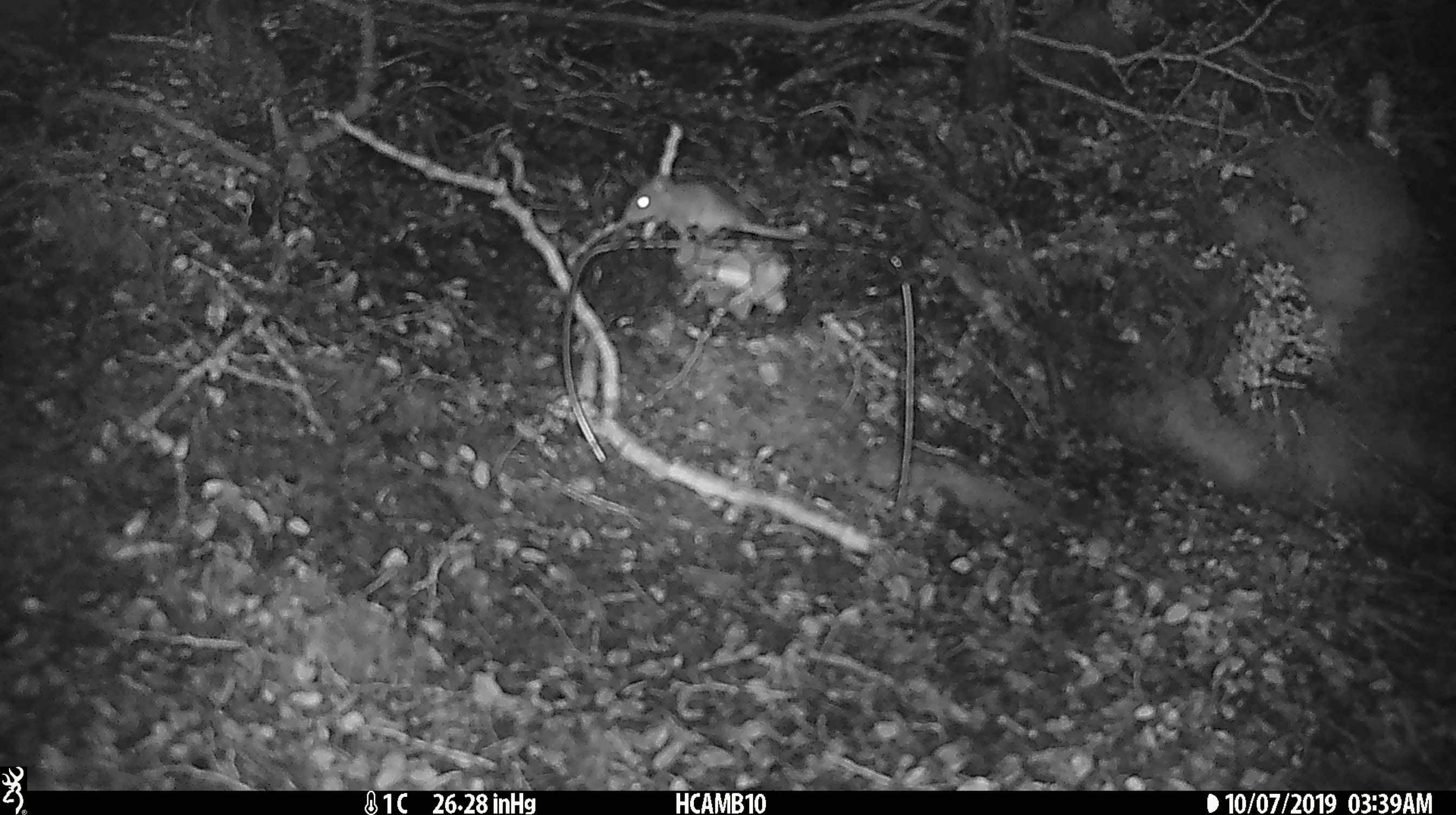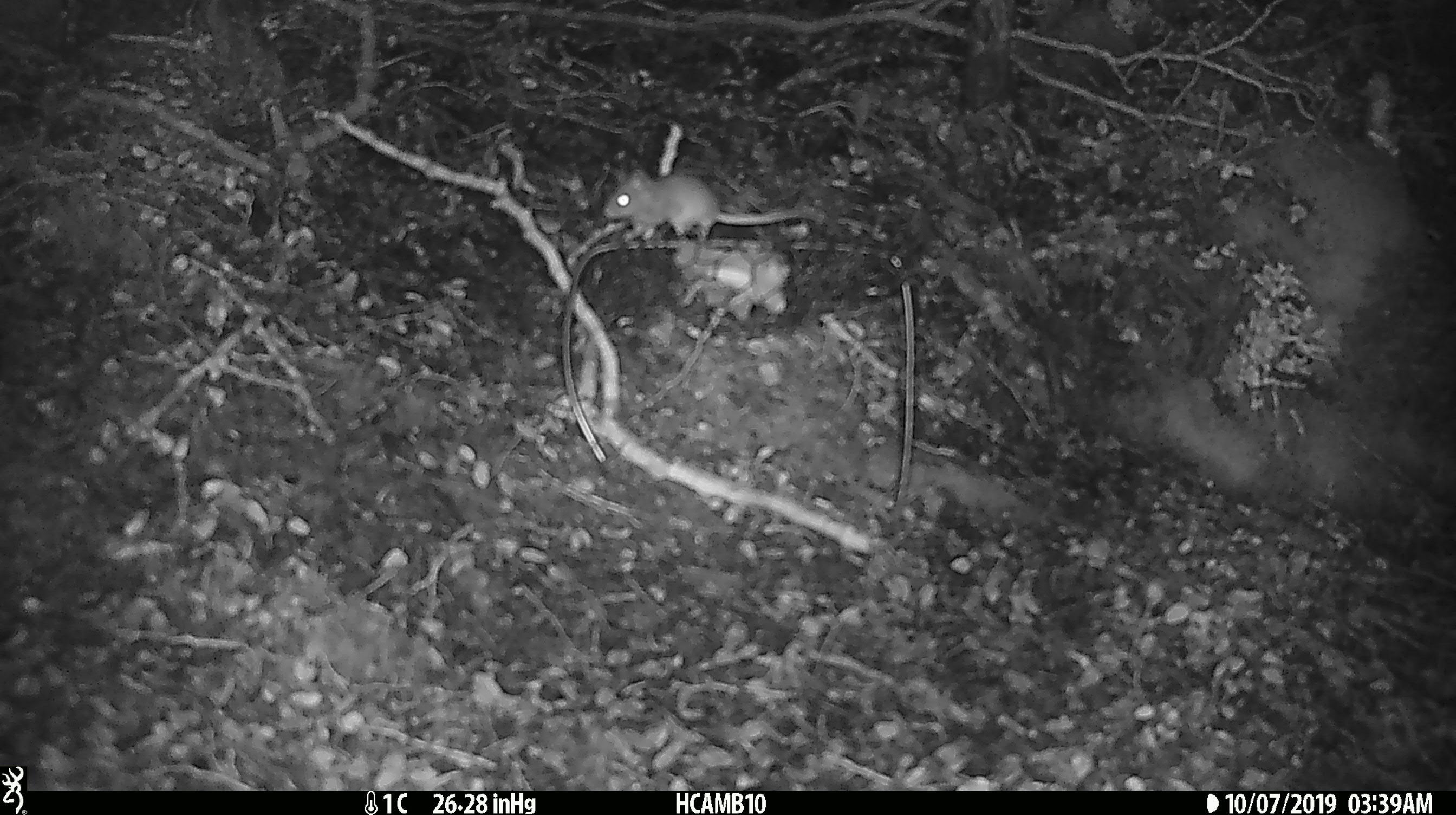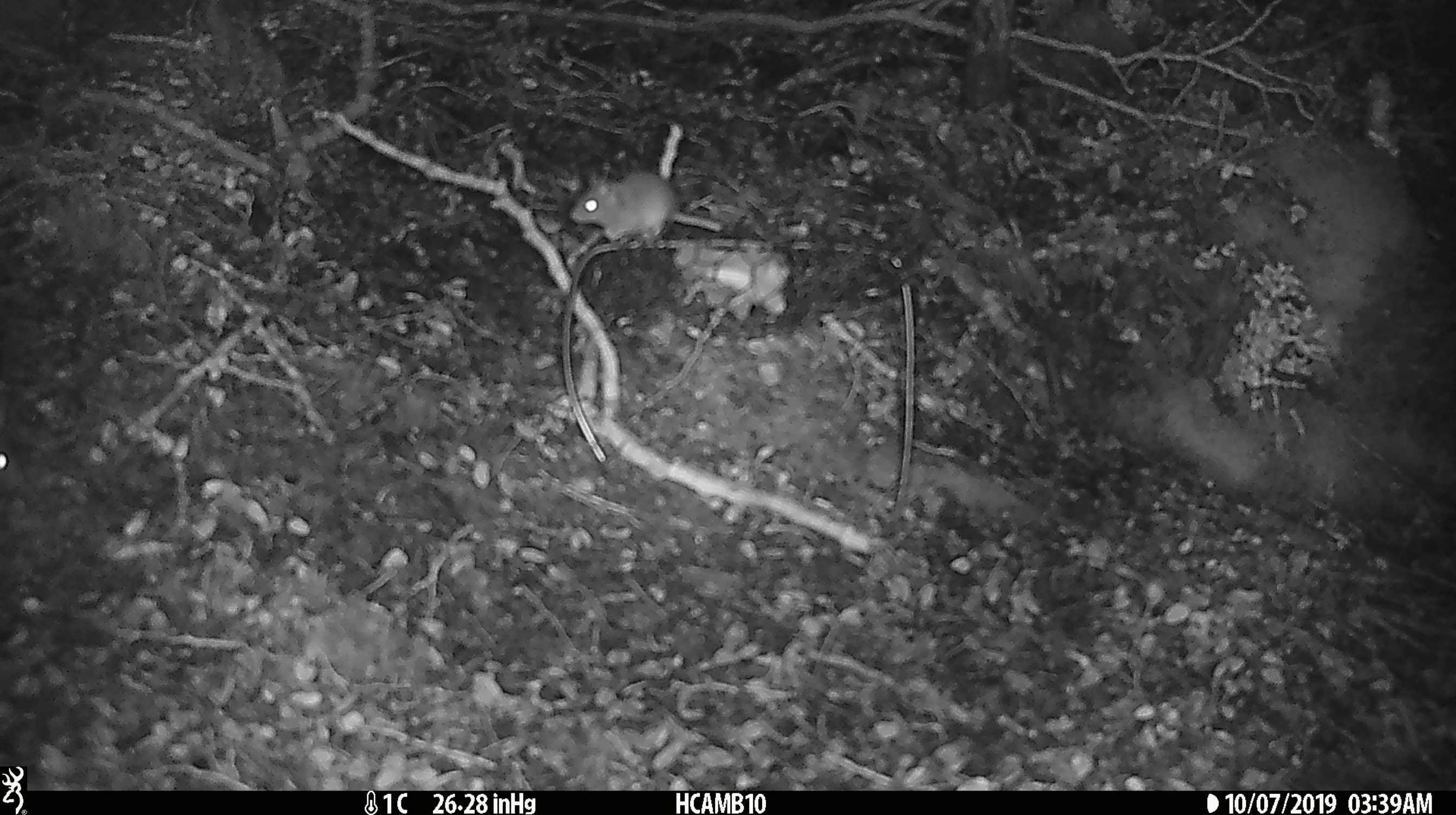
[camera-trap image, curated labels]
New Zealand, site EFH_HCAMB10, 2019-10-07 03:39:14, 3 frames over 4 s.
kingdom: Animalia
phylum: Chordata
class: Mammalia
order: Rodentia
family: Muridae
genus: Mus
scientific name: Mus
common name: mouse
Mouse (Mus).